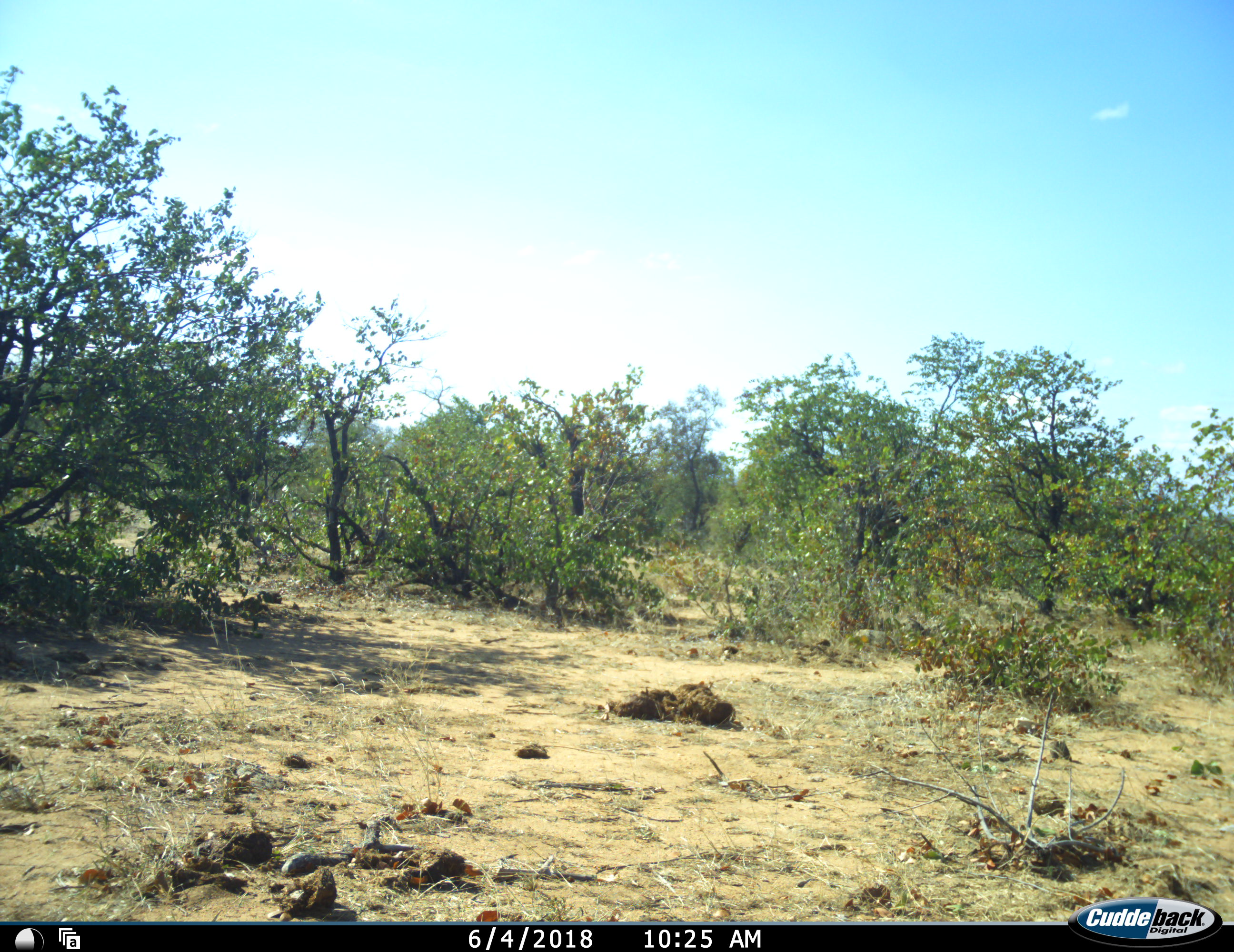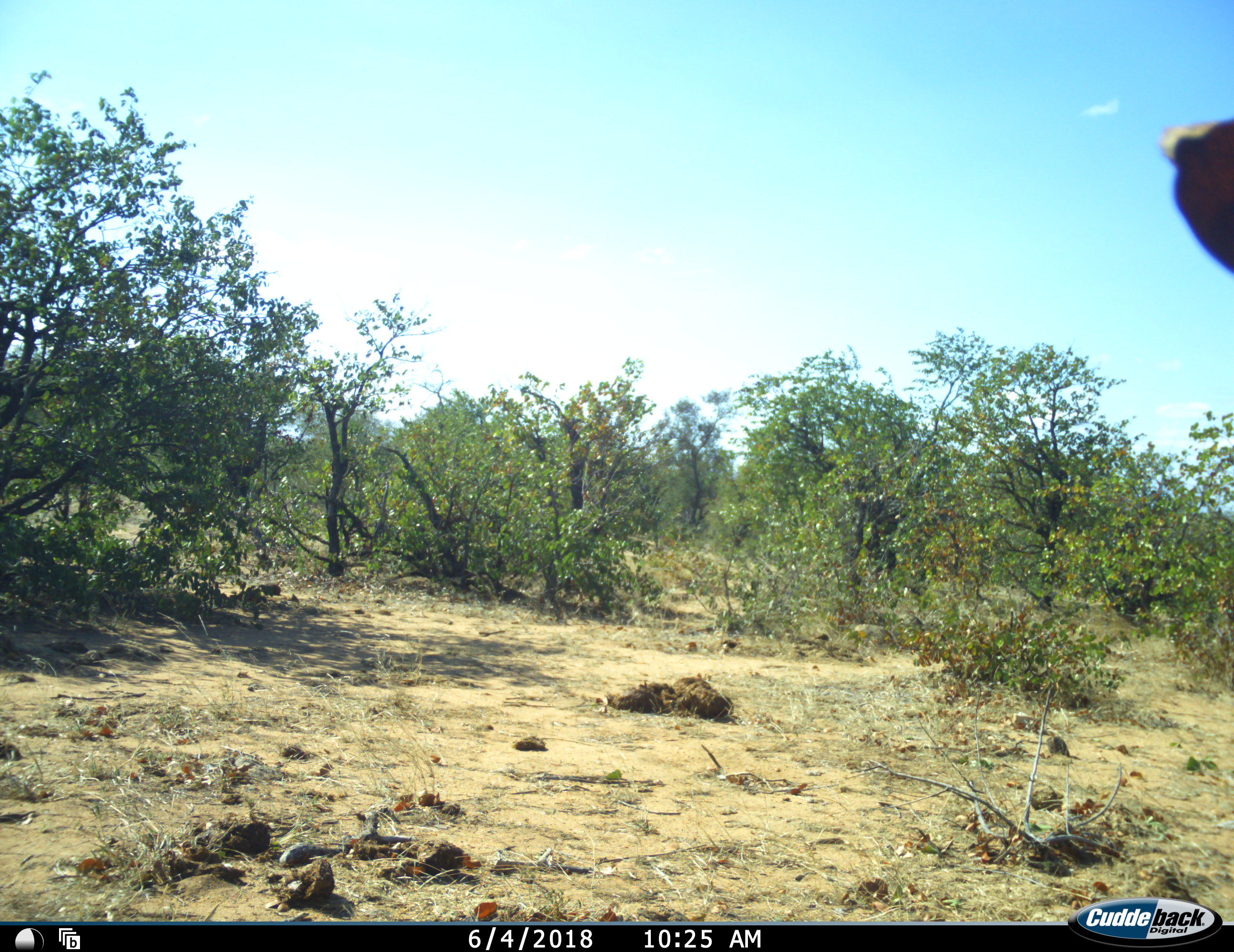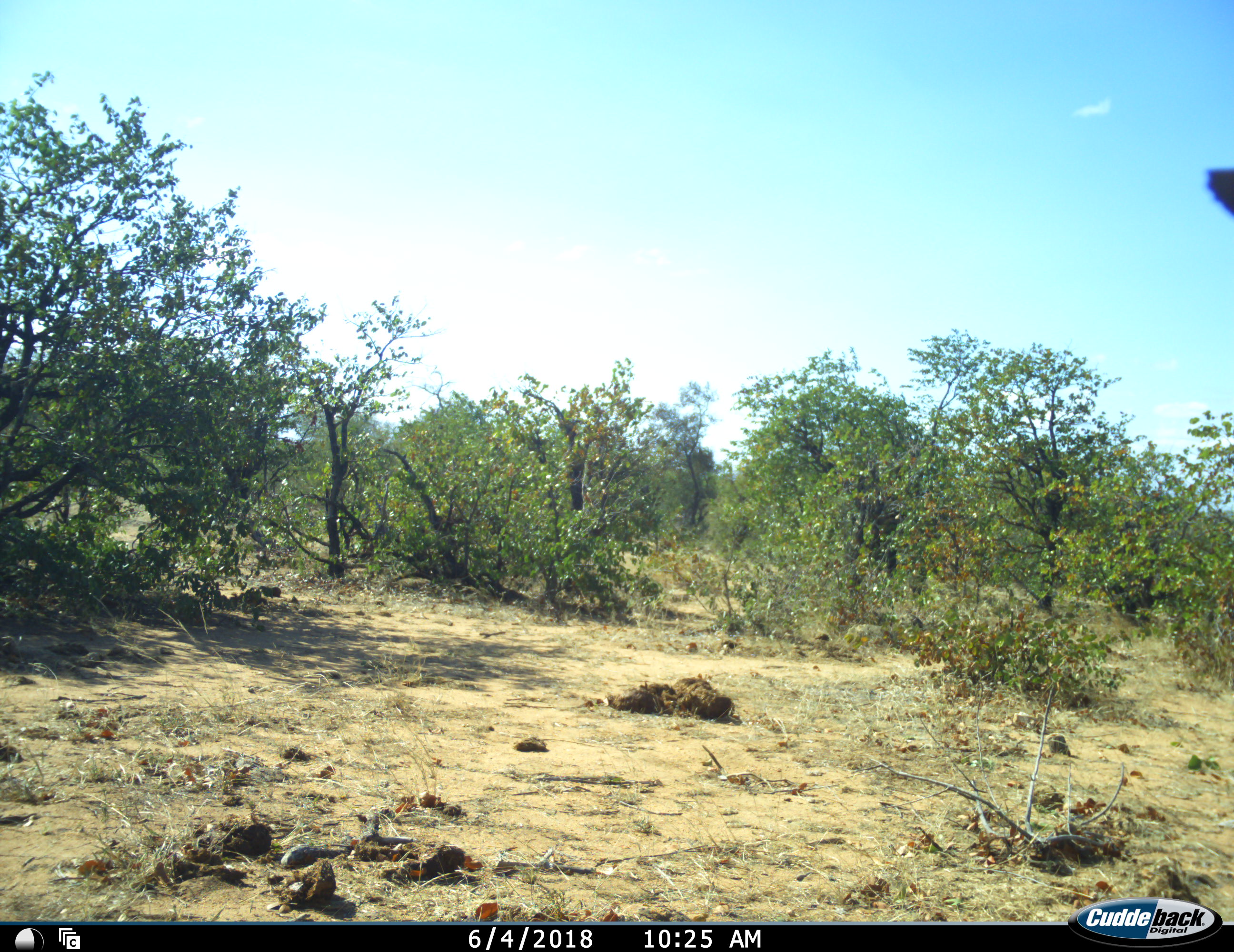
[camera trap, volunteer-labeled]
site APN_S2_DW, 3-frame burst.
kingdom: Animalia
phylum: Chordata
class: Mammalia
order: Artiodactyla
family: Bovidae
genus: Aepyceros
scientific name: Aepyceros melampus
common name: impala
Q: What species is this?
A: Impala (Aepyceros melampus).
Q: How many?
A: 1.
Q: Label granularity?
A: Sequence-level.